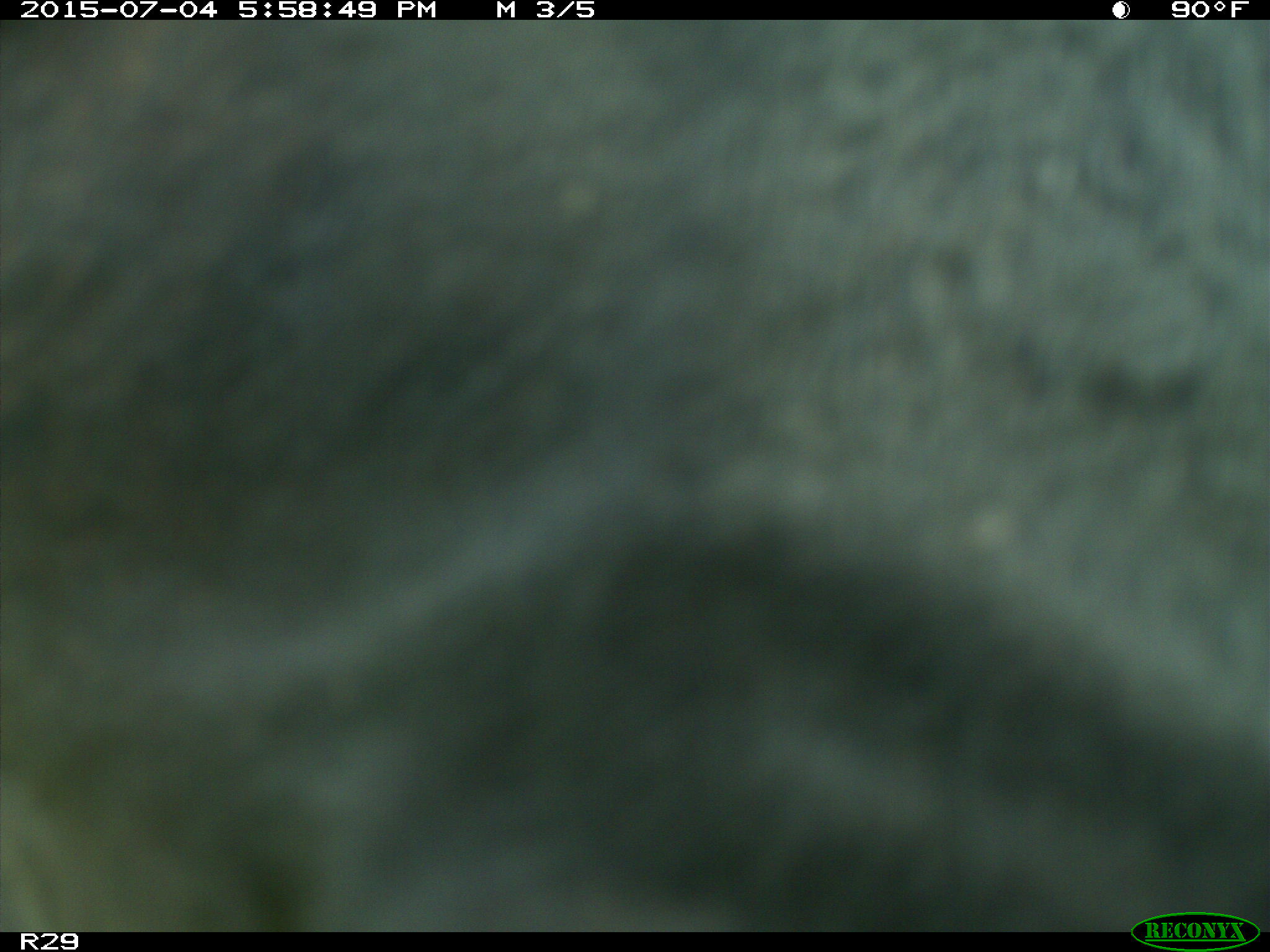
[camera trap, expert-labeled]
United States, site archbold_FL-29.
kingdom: Animalia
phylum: Chordata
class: Mammalia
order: Artiodactyla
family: Bovidae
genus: Bos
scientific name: Bos taurus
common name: domestic cow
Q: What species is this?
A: Bos taurus (domestic cow).